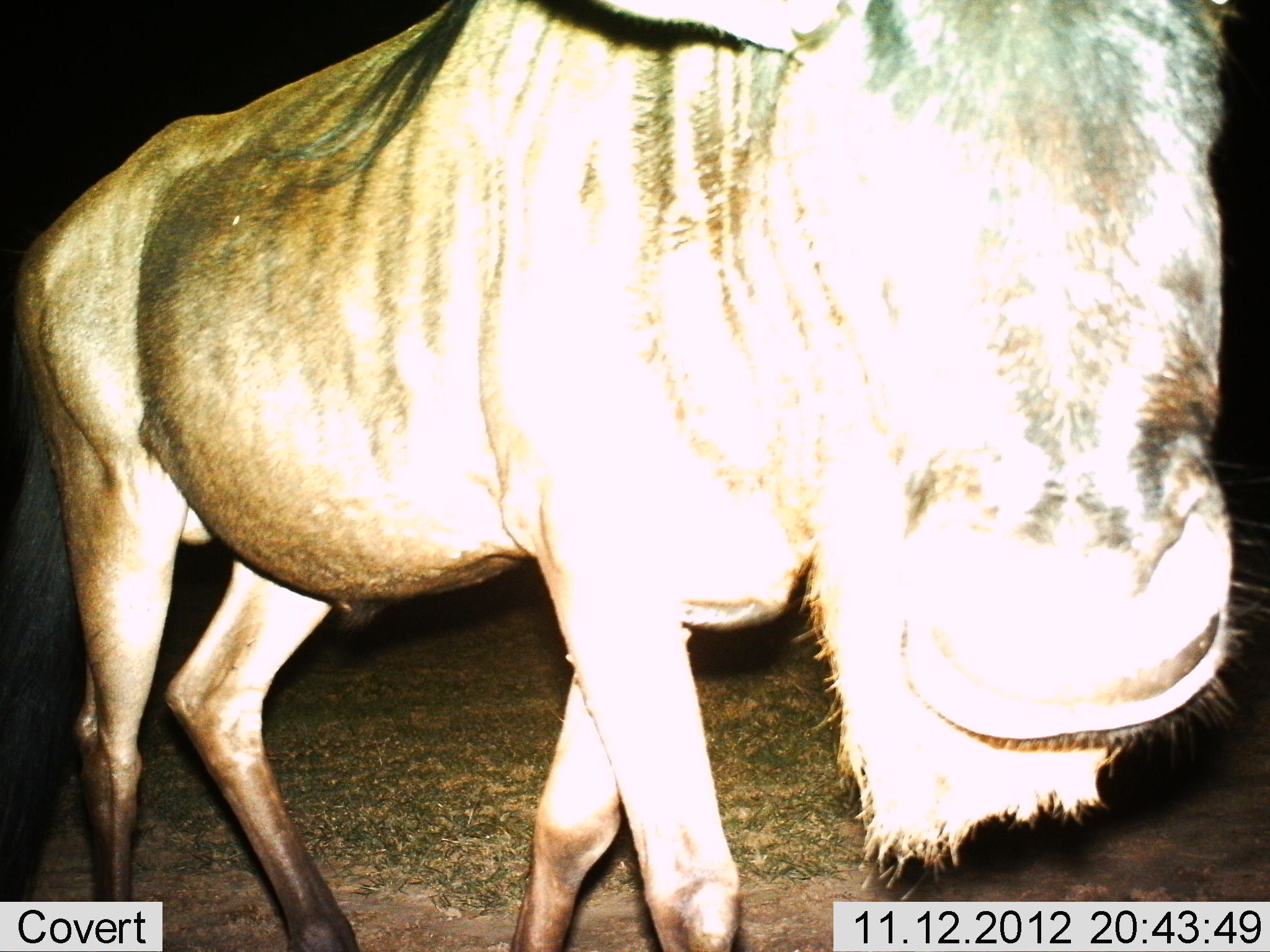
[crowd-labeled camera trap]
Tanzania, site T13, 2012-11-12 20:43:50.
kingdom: Animalia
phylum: Chordata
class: Mammalia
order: Artiodactyla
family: Bovidae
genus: Connochaetes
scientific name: Connochaetes taurinus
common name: blue wildebeest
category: wildebeest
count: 1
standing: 30%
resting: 0%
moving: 60%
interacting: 10%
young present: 0%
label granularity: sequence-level